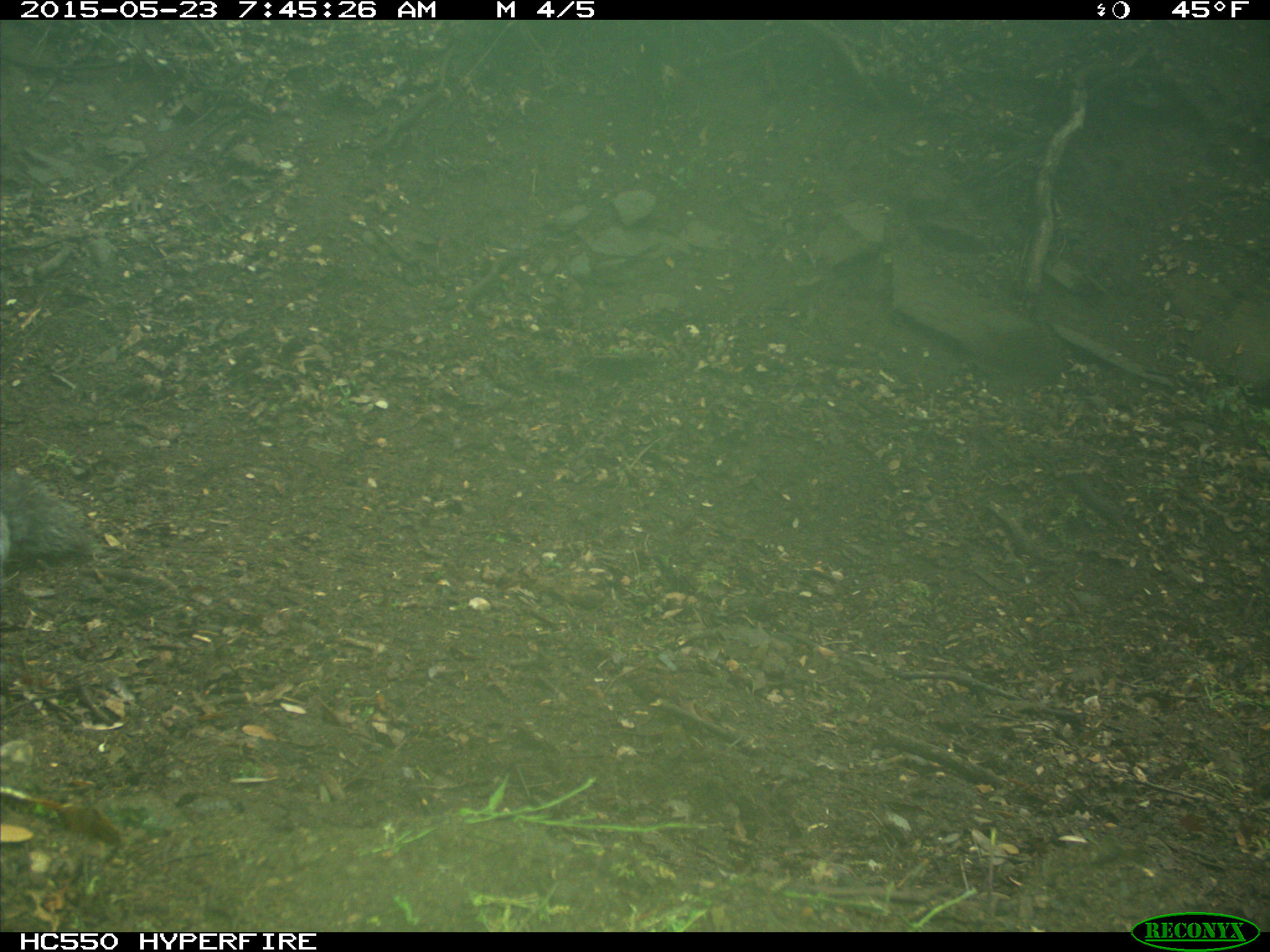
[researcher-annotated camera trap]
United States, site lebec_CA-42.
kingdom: Animalia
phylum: Chordata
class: Mammalia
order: Rodentia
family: Sciuridae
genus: Sciurus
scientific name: Sciurus carolinensis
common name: eastern gray squirrel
Sciurus carolinensis (eastern gray squirrel).